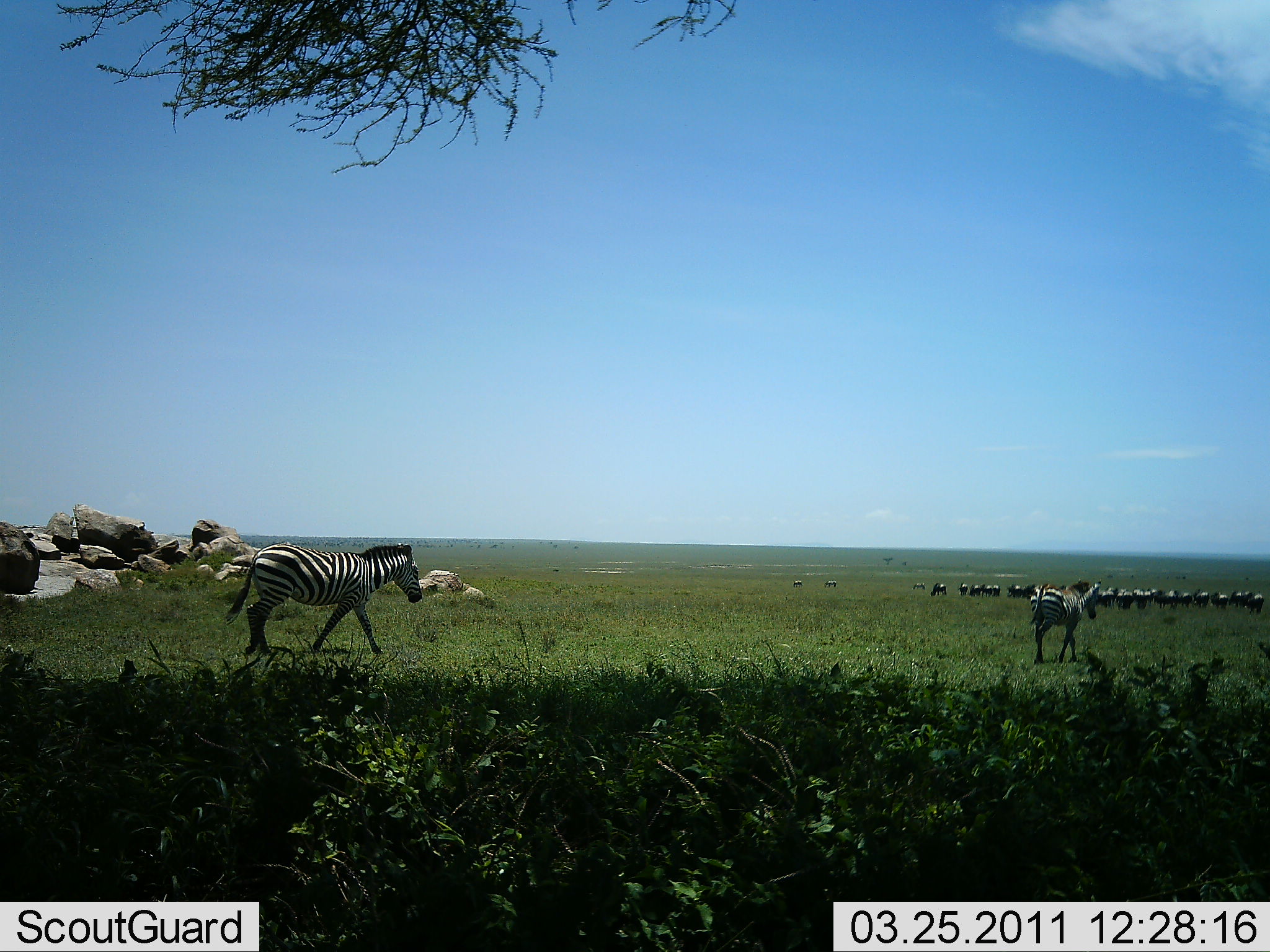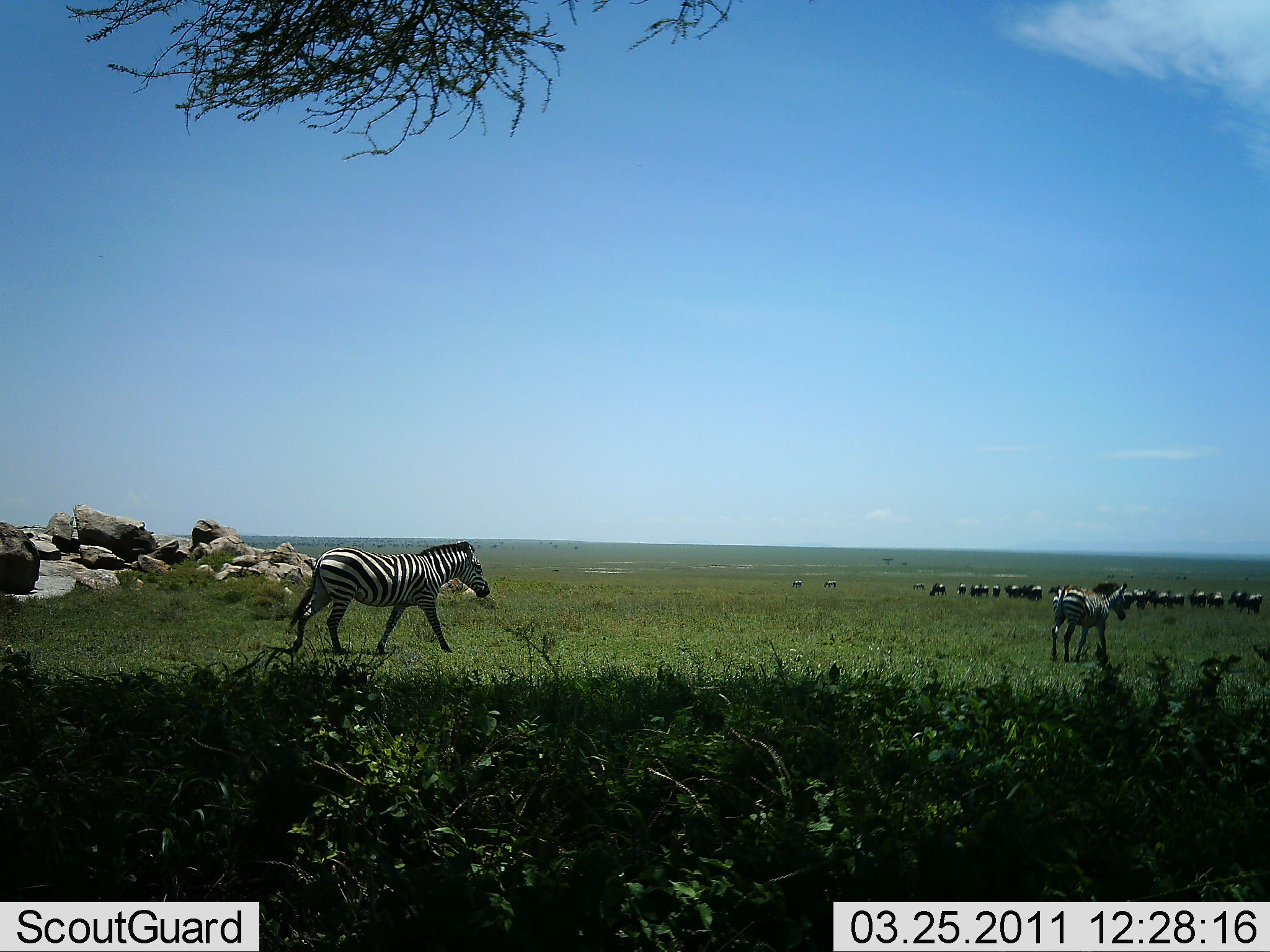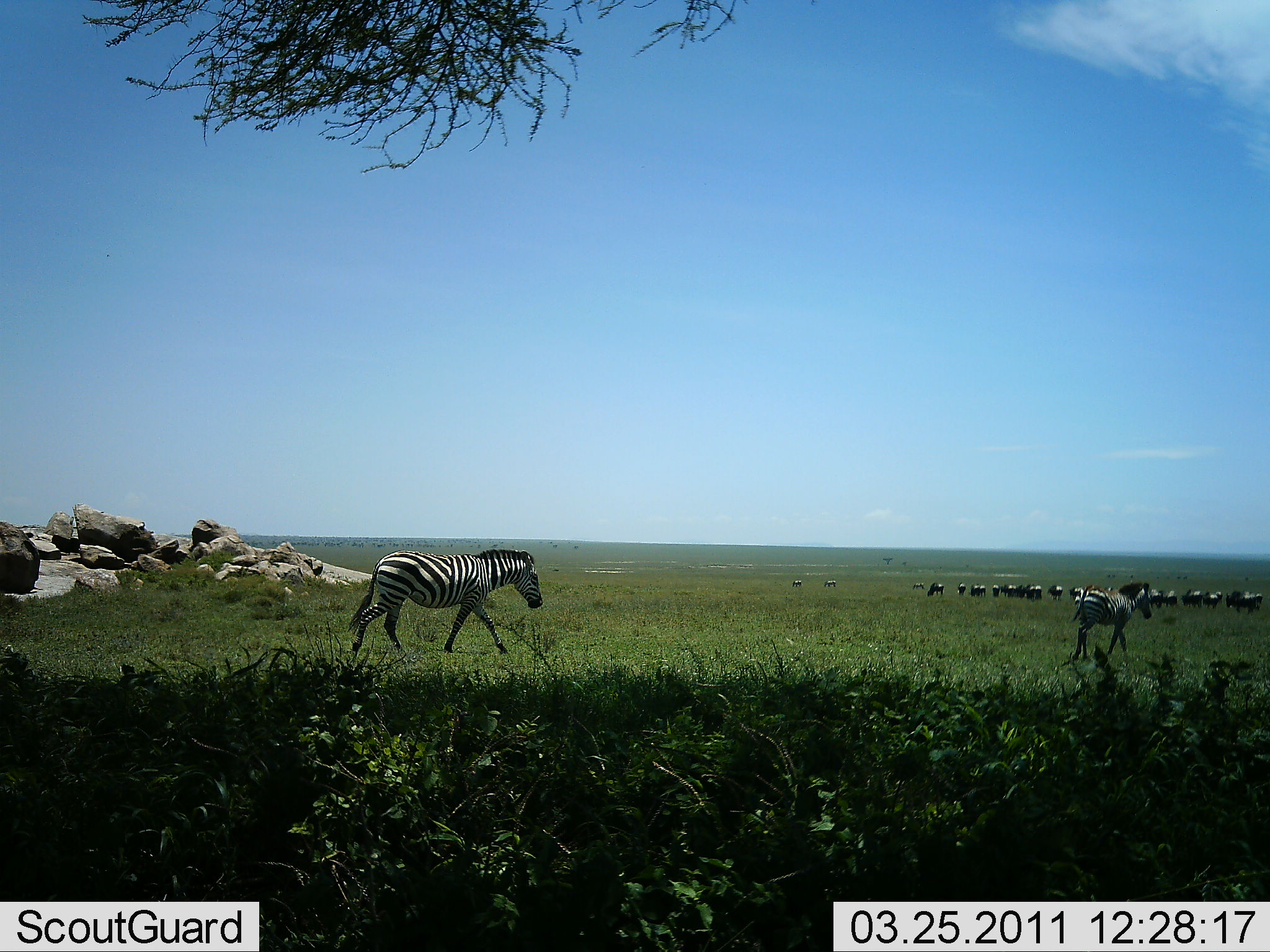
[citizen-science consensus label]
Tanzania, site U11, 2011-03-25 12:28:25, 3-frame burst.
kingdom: Animalia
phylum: Chordata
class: Mammalia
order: Perissodactyla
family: Equidae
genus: Equus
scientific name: Equus quagga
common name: plains zebra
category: zebra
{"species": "zebra (plains zebra) (Equus quagga)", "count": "2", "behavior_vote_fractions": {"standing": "17%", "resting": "0%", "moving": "100%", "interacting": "0%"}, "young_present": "17%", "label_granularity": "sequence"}